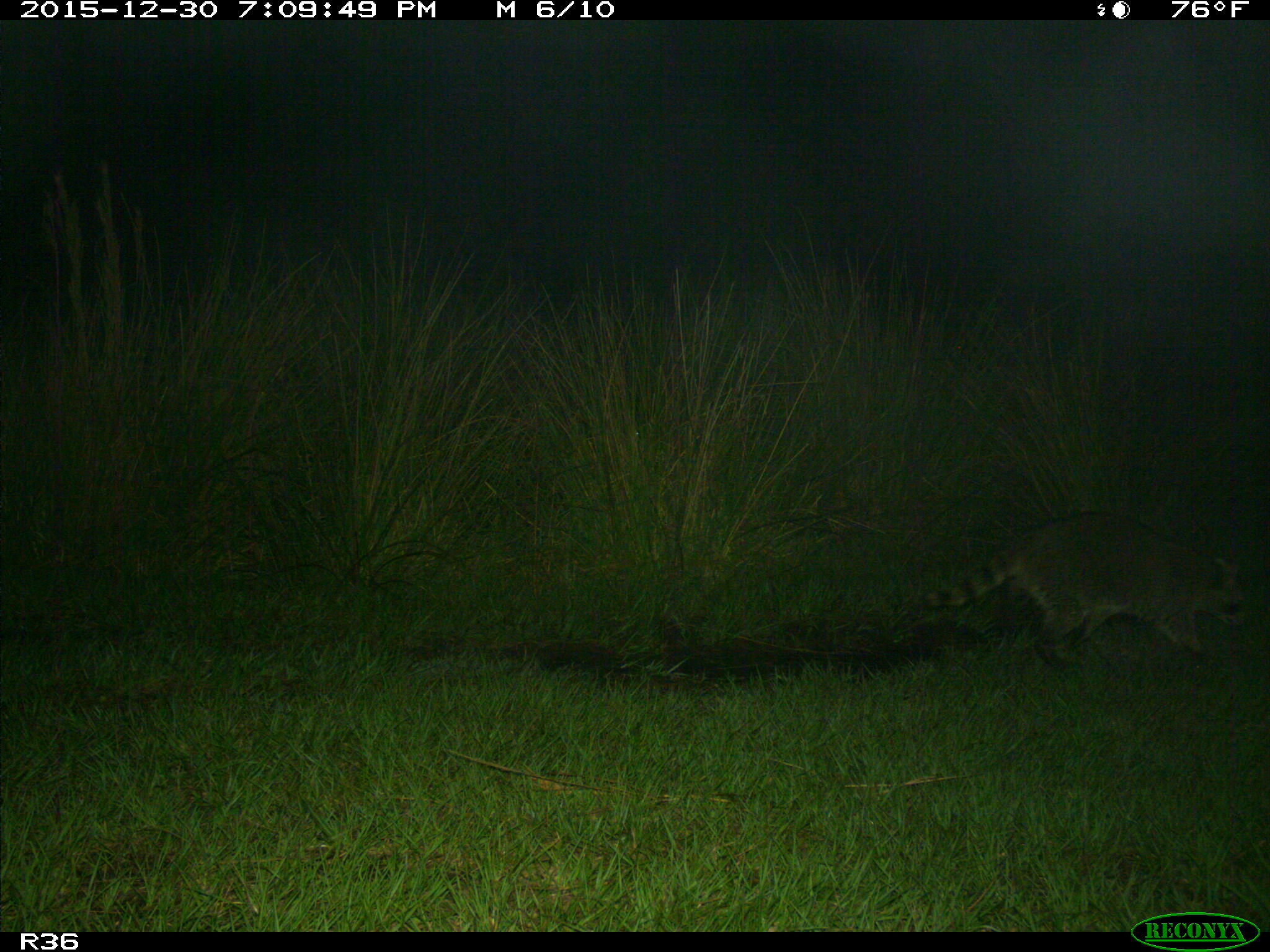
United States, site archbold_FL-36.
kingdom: Animalia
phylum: Chordata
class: Mammalia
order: Carnivora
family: Procyonidae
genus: Procyon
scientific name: Procyon lotor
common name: common raccoon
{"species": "Procyon lotor (common raccoon)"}